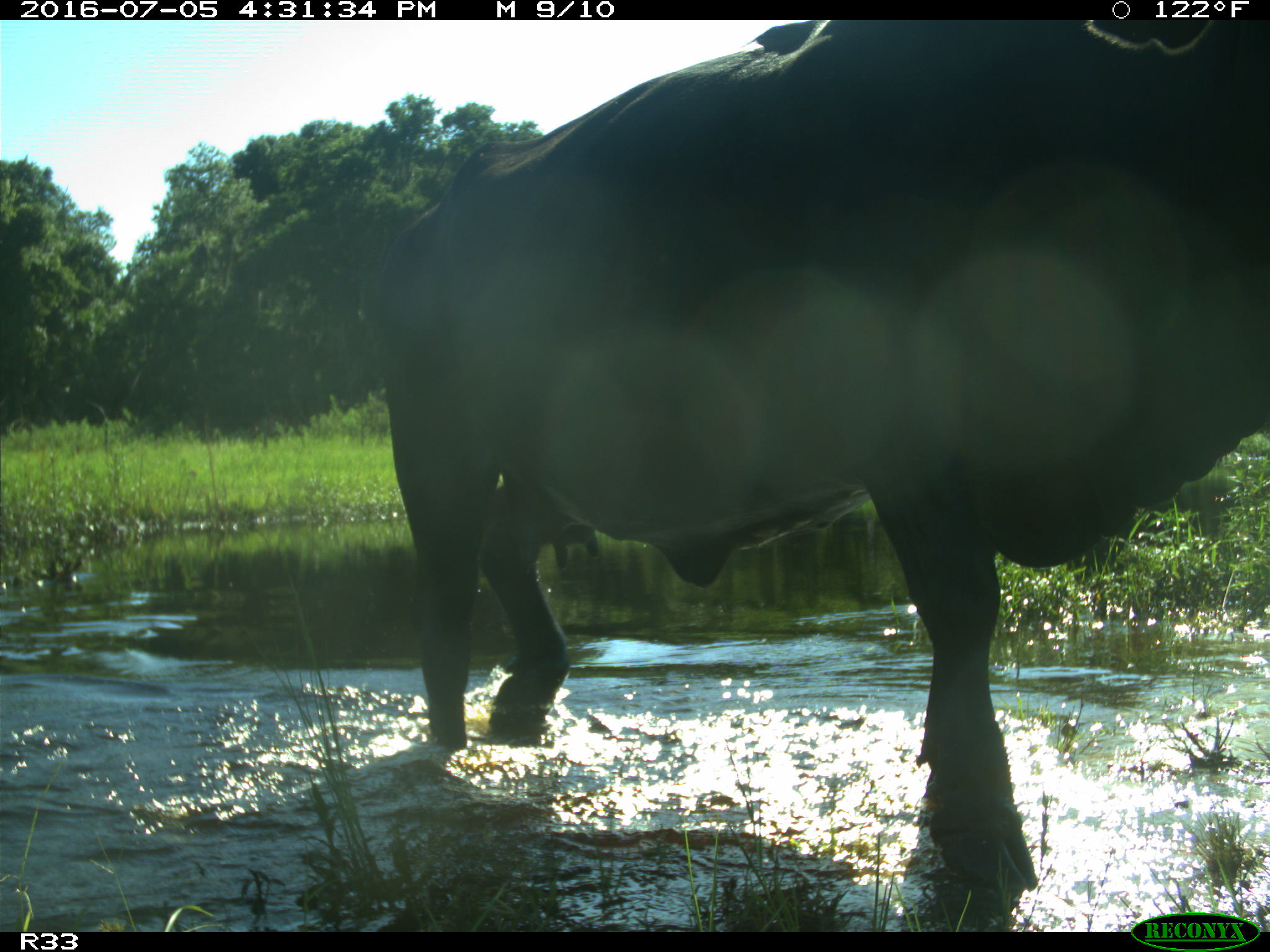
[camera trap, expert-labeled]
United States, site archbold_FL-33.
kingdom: Animalia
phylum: Chordata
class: Mammalia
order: Artiodactyla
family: Bovidae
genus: Bos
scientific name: Bos taurus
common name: domestic cow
Bos taurus (domestic cow).